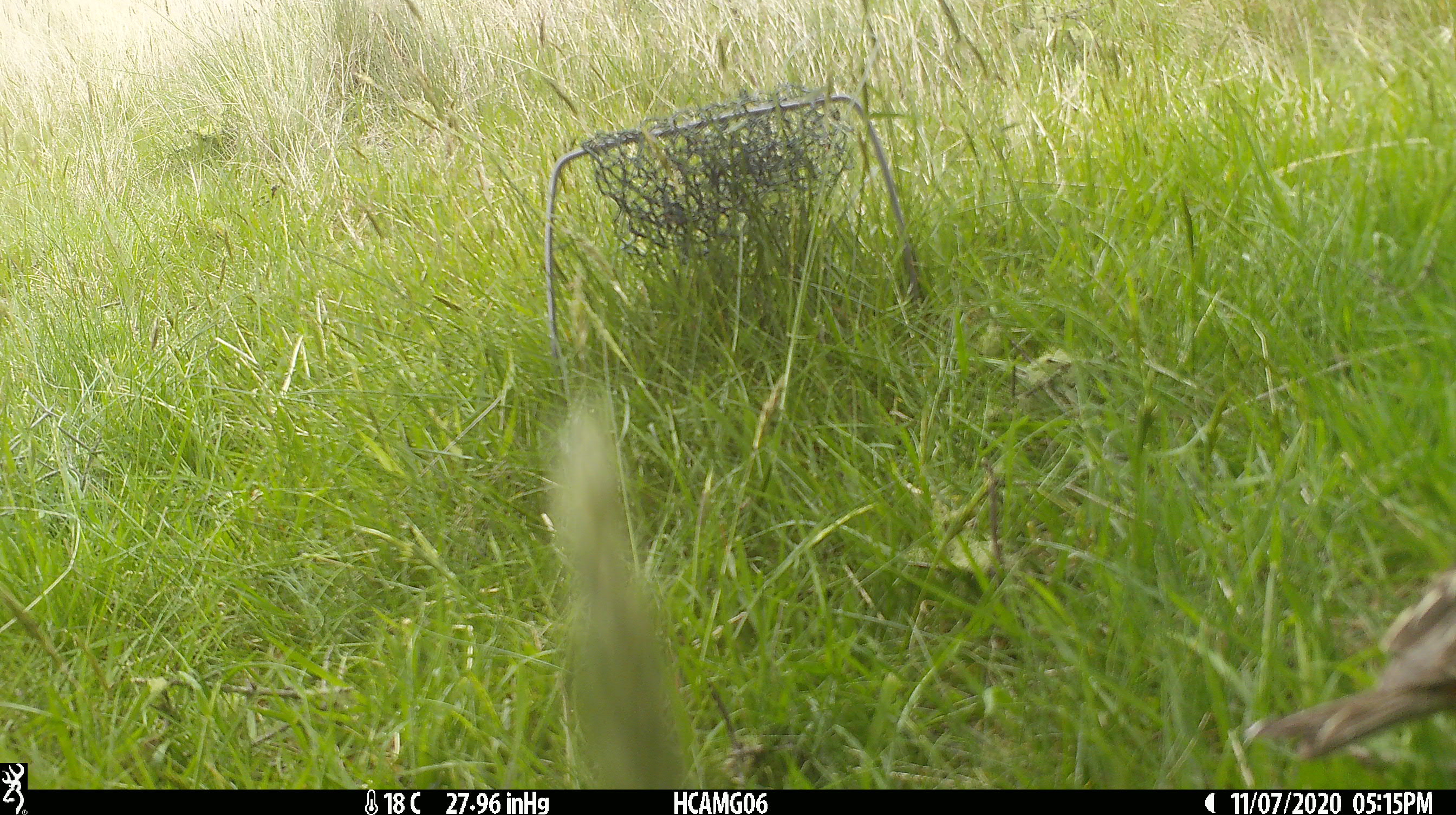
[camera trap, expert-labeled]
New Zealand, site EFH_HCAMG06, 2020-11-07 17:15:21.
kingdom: Animalia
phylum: Chordata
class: Aves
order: Passeriformes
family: Emberizidae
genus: Emberiza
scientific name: Emberiza citrinella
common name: yellowhammer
Yellowhammer (Emberiza citrinella).